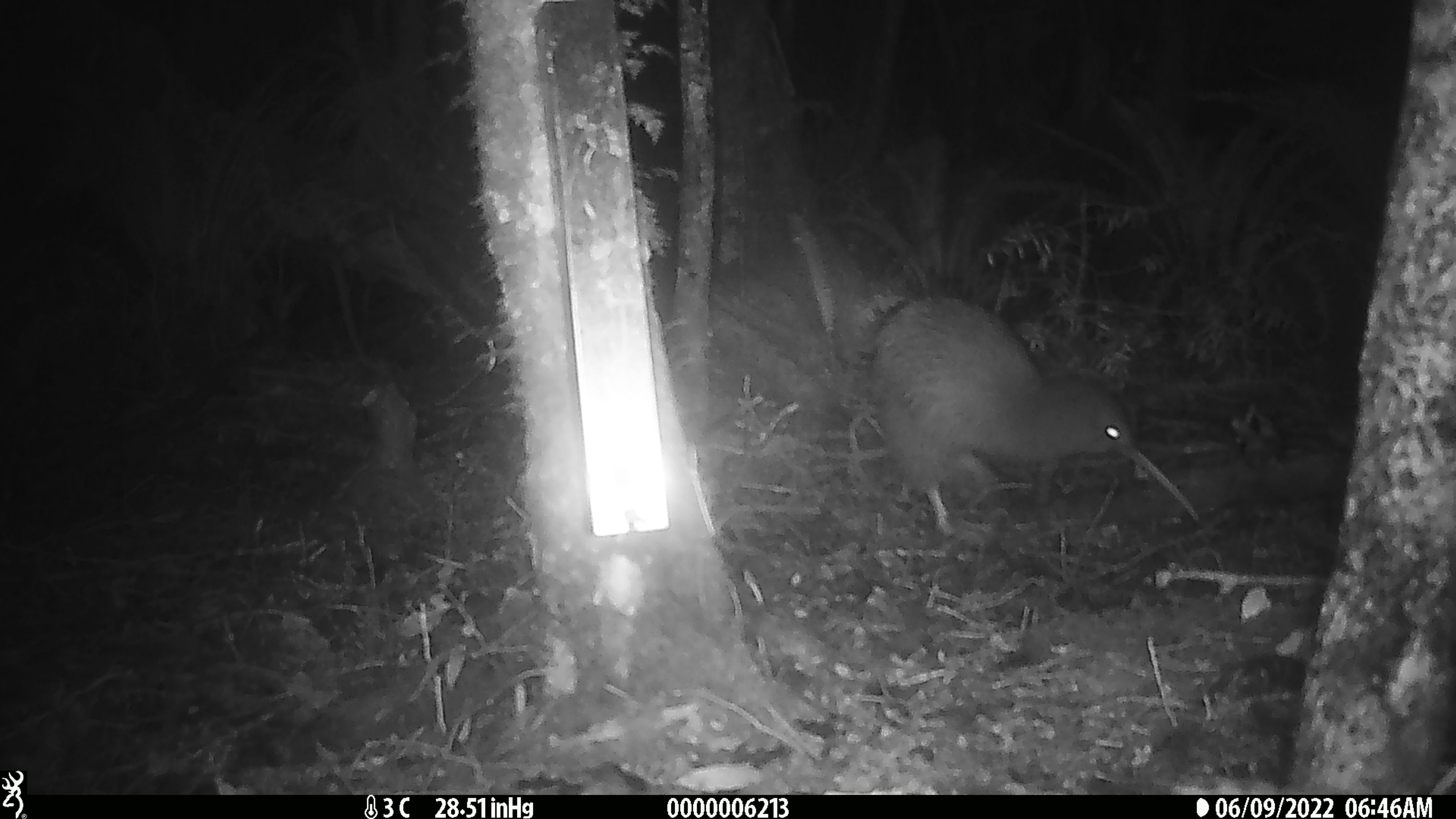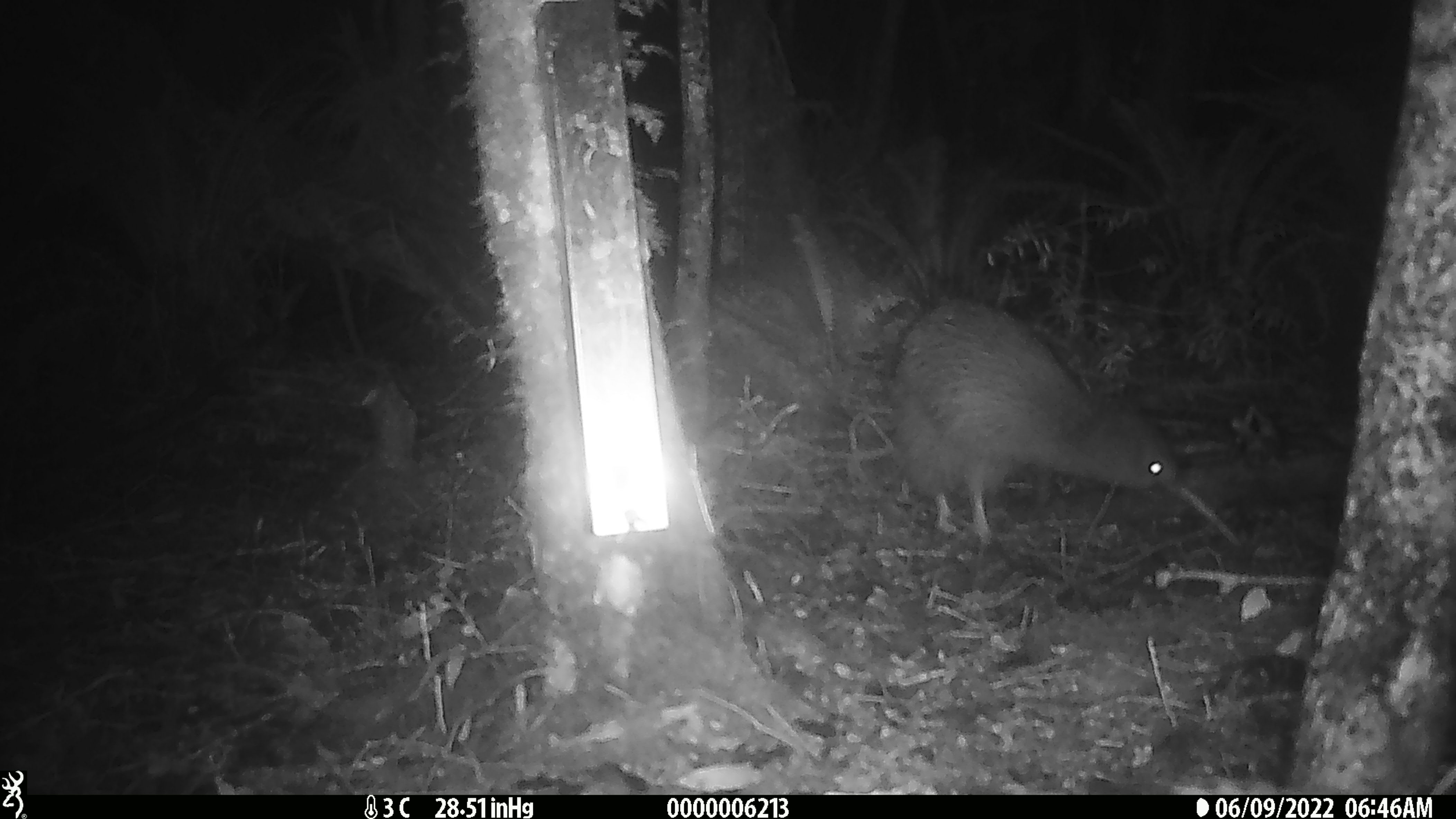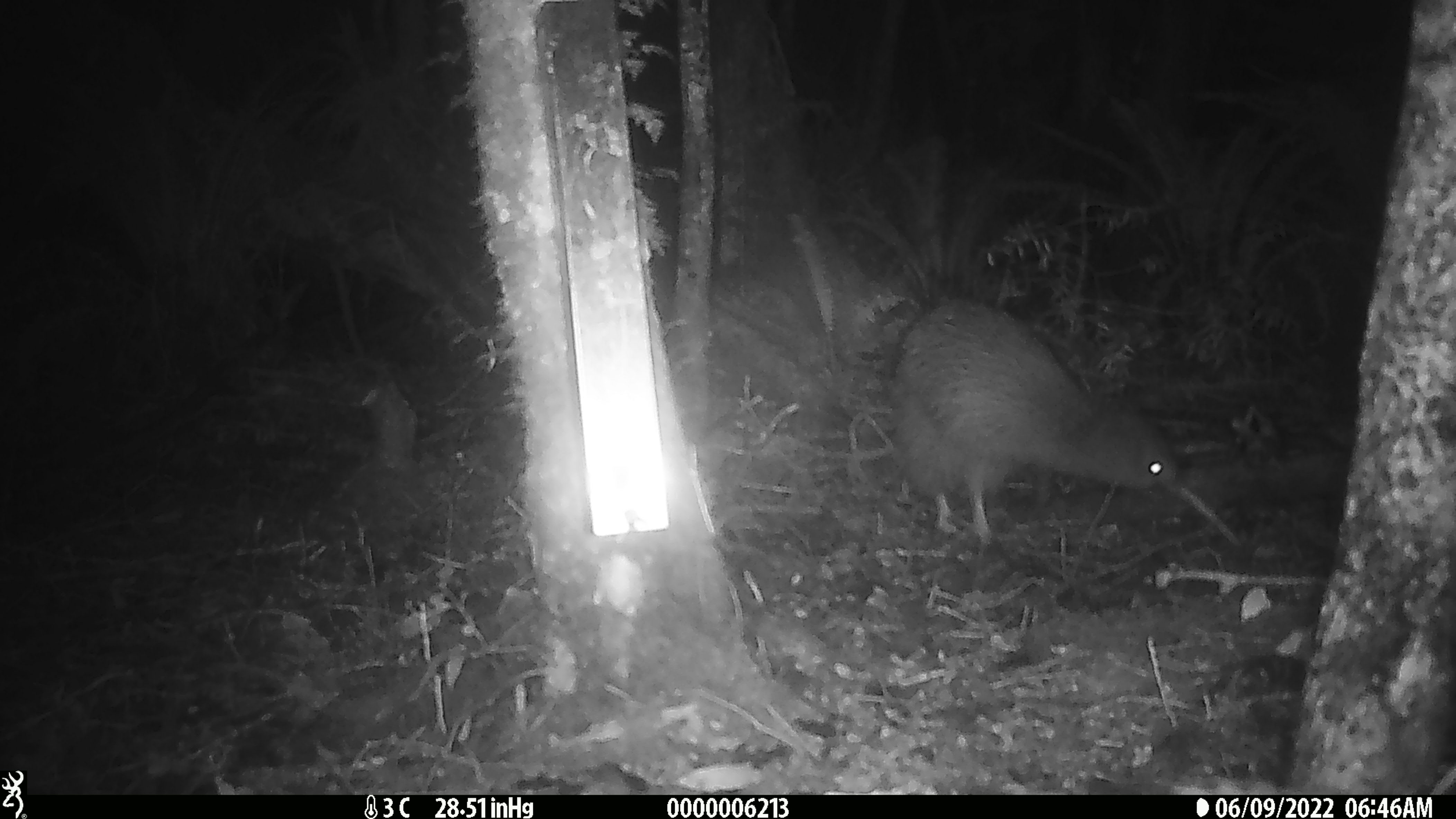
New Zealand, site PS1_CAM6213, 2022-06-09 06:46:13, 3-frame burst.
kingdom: Animalia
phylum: Chordata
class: Aves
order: Apterygiformes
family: Apterygidae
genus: Apteryx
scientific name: Apteryx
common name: kiwi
Kiwi (Apteryx).